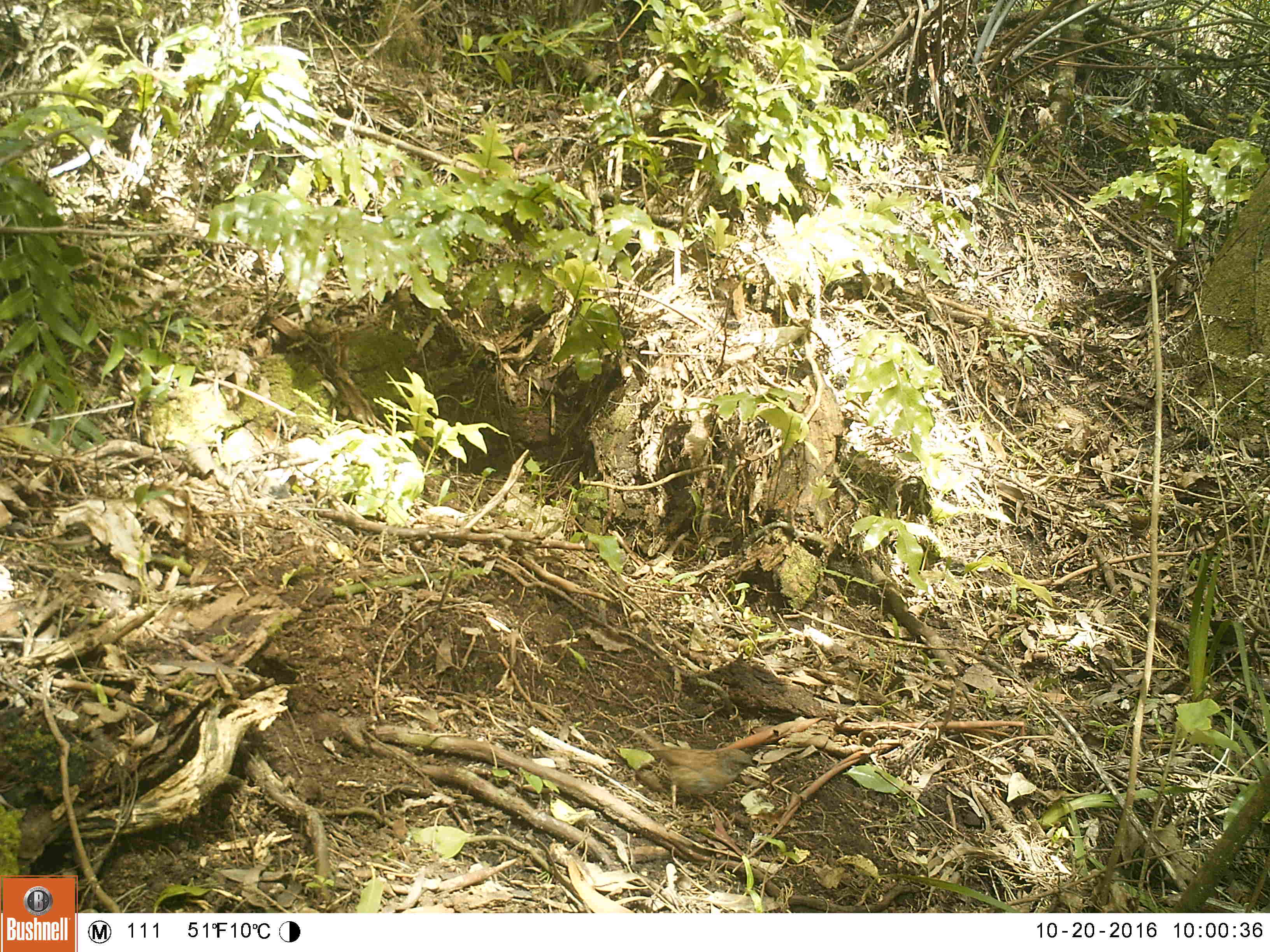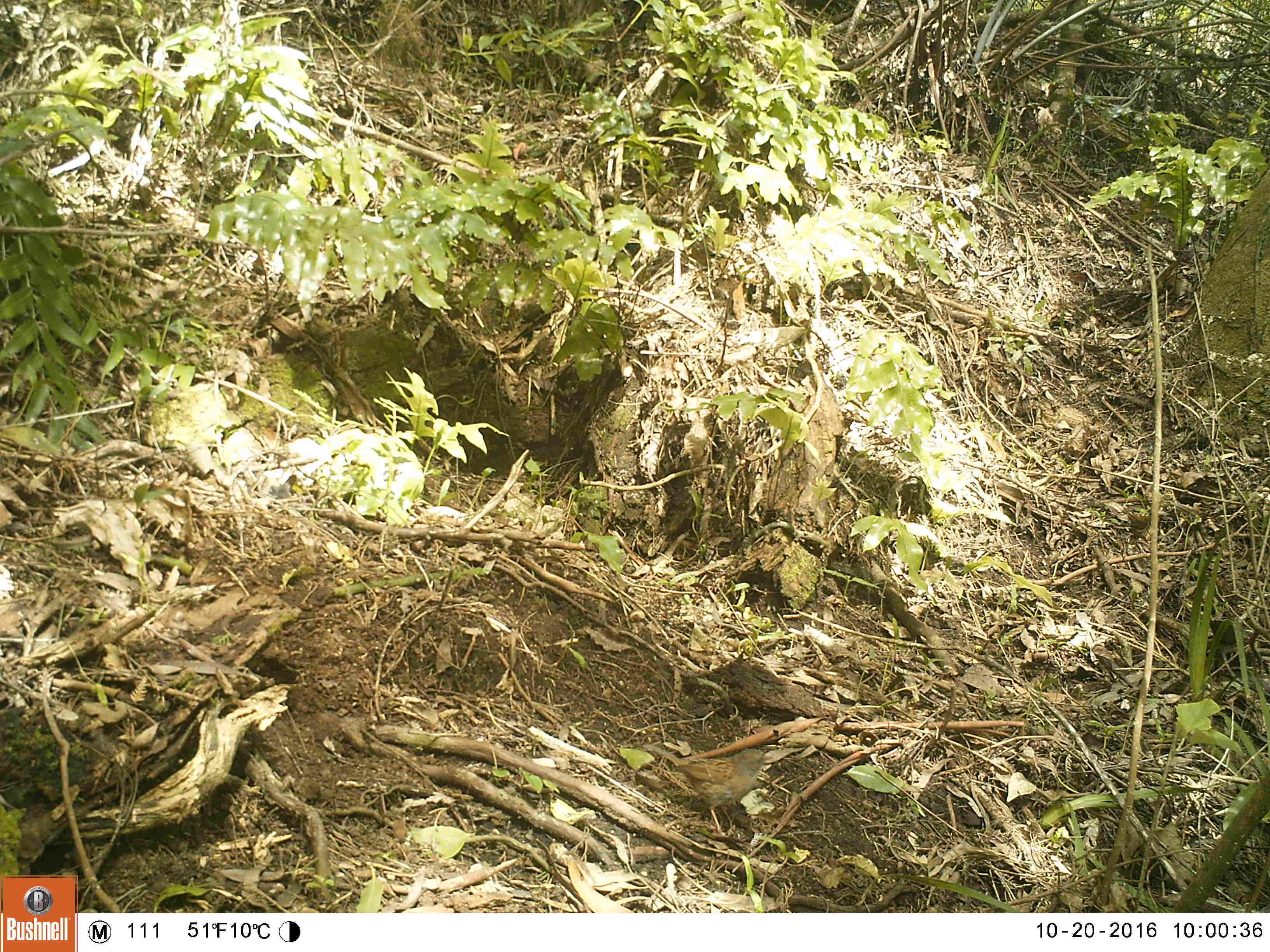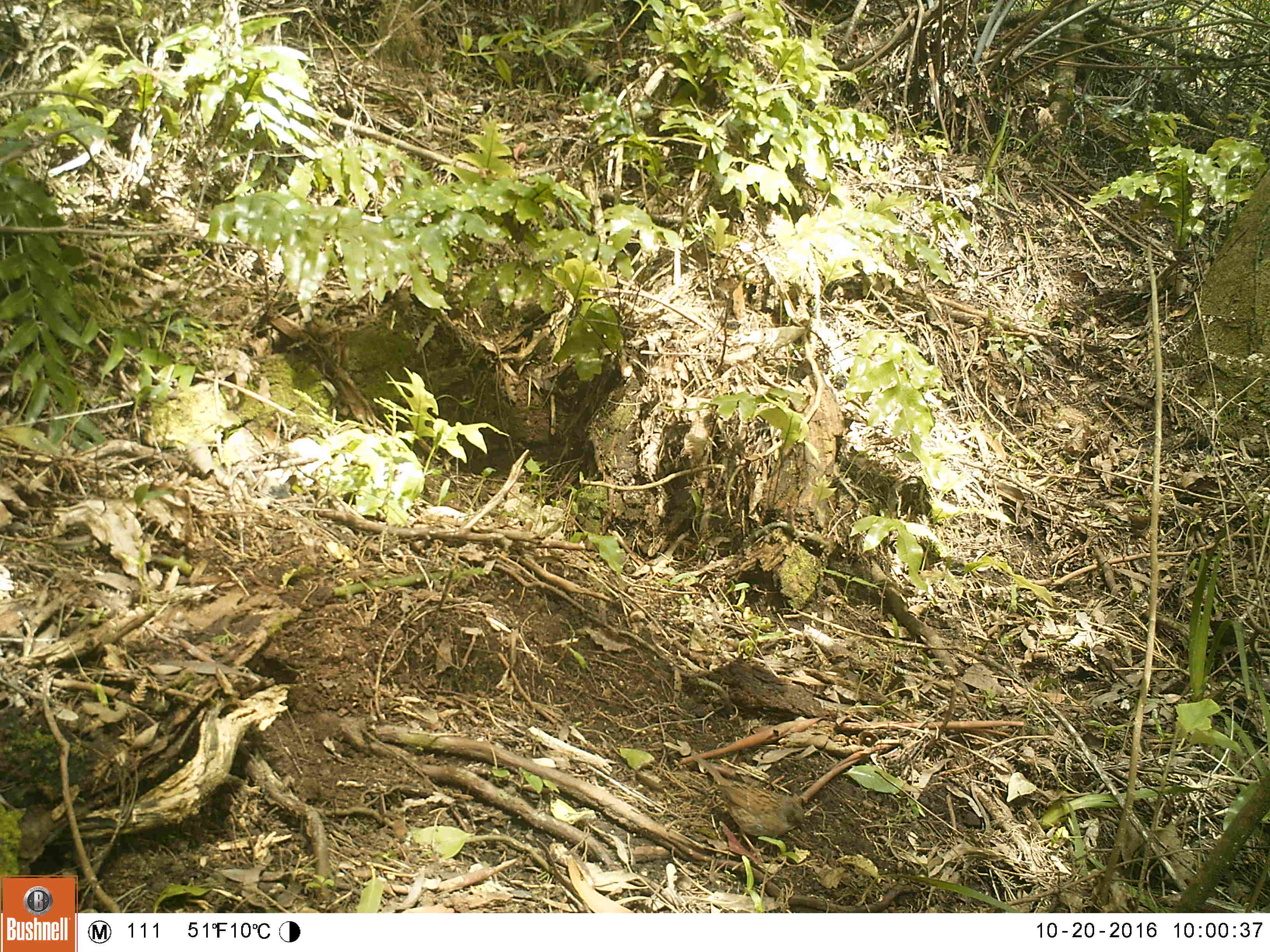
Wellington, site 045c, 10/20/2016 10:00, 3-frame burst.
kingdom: Animalia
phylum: Chordata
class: Aves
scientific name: Aves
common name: bird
Bird (Aves).